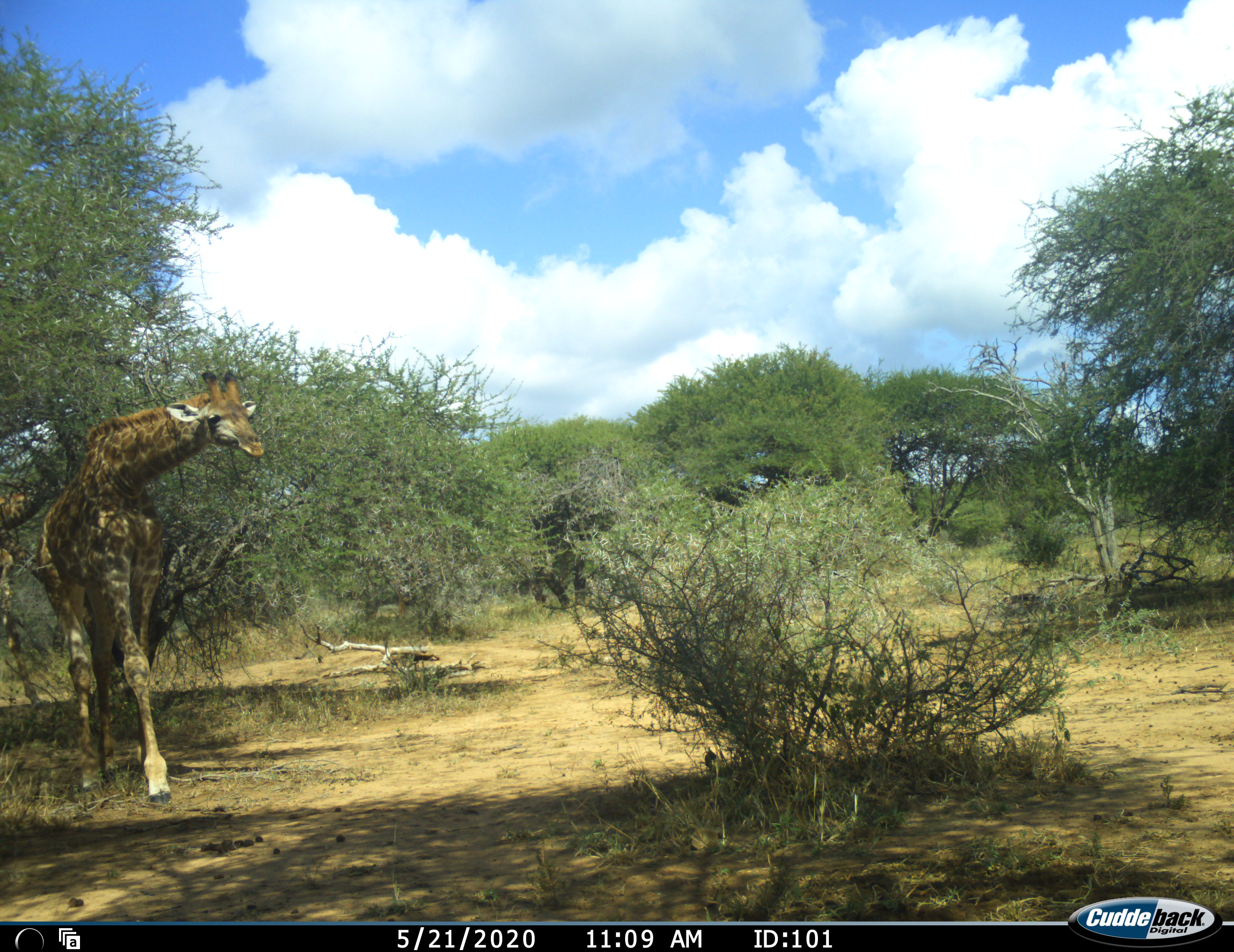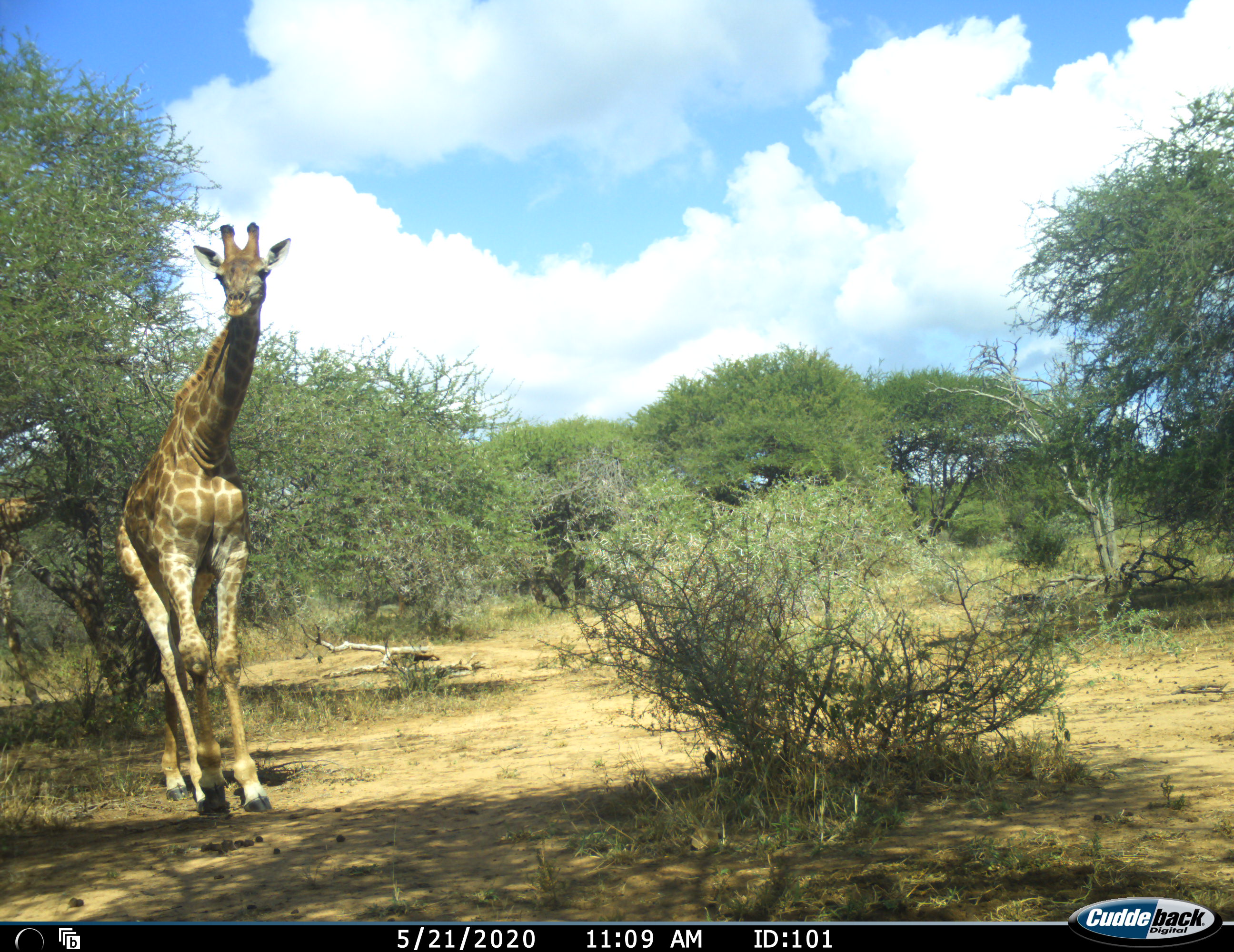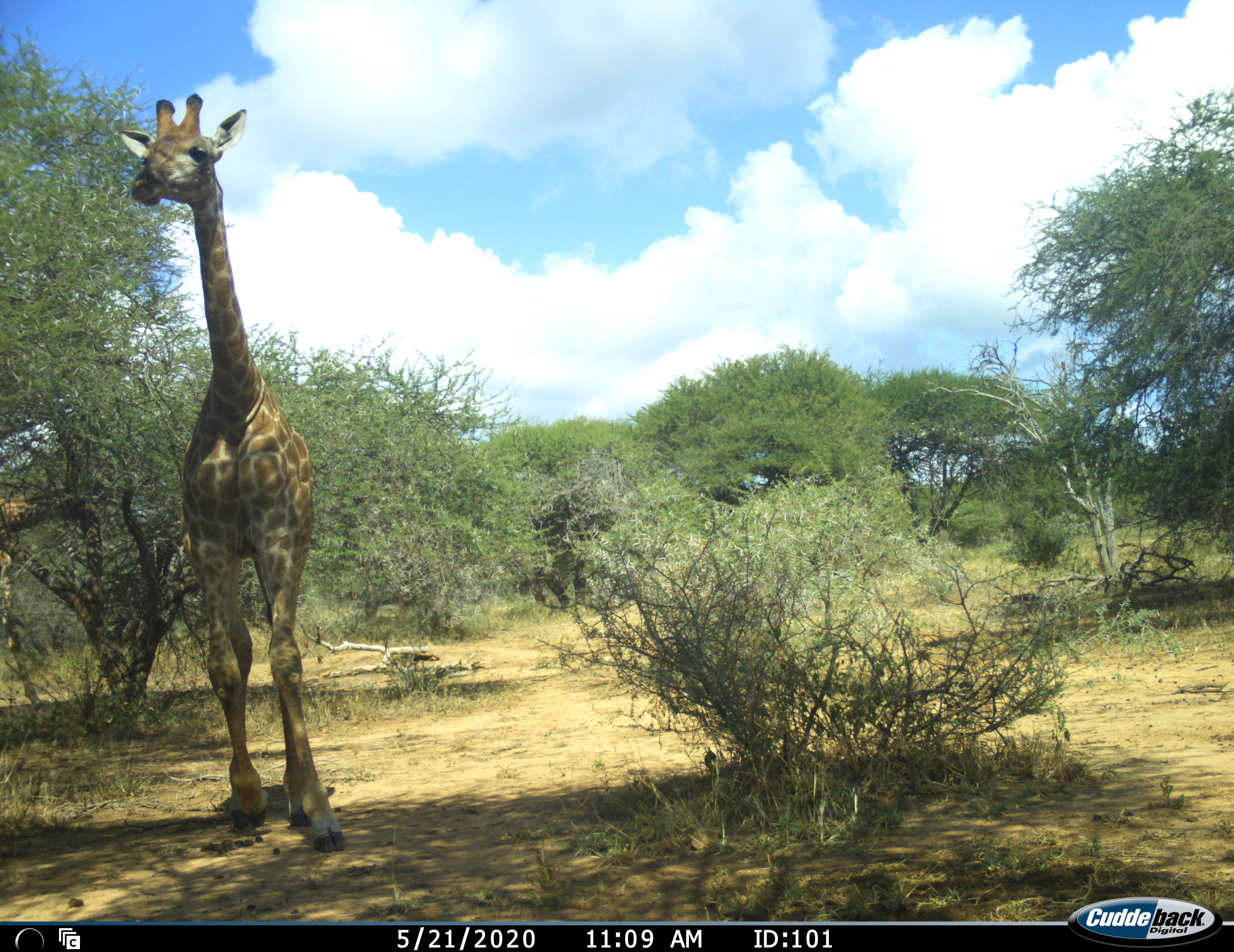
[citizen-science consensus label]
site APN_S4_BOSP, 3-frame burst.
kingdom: Animalia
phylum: Chordata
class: Mammalia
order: Artiodactyla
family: Giraffidae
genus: Giraffa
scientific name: Giraffa camelopardalis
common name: giraffe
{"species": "giraffe (Giraffa camelopardalis)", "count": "2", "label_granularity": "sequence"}